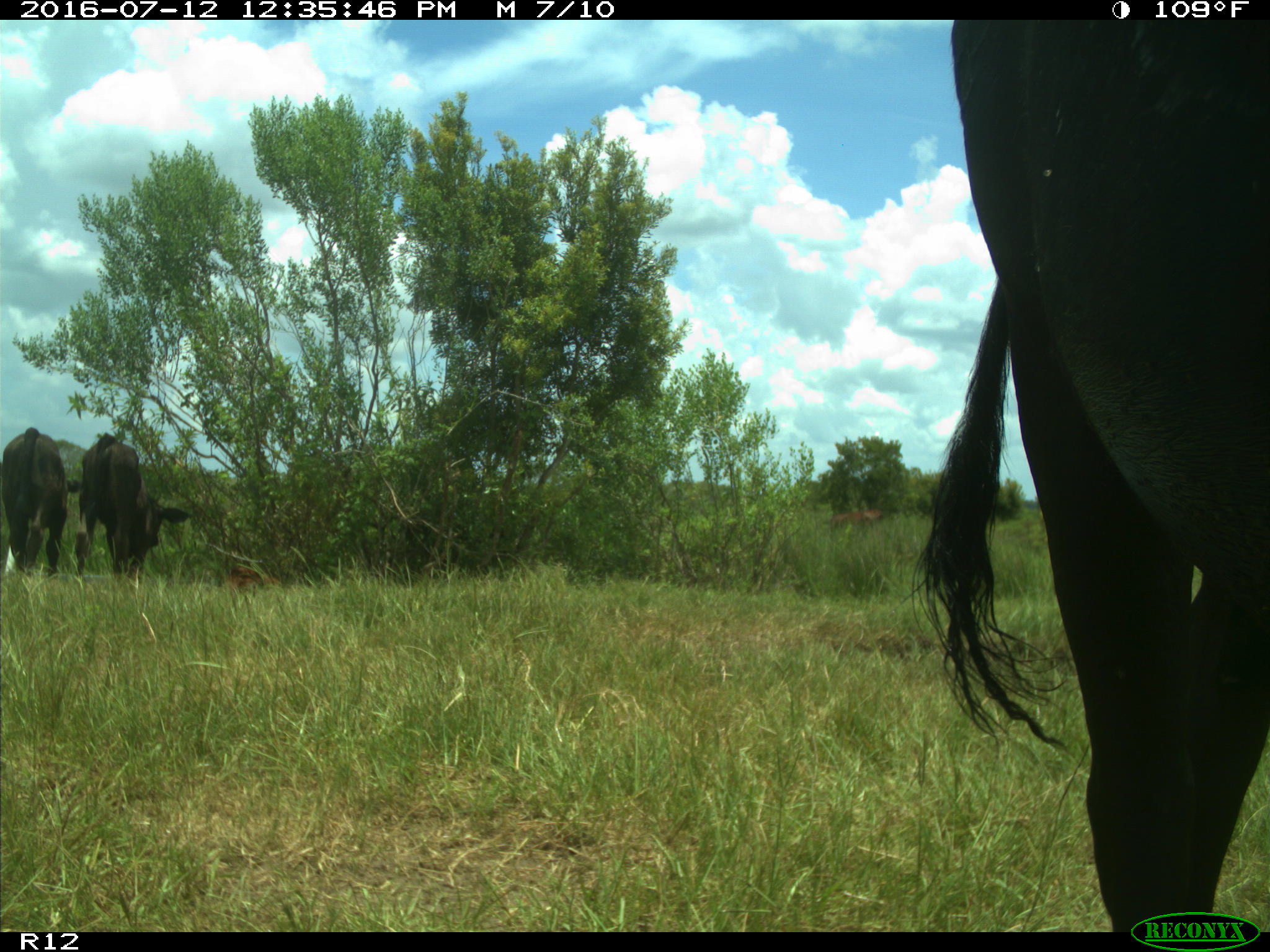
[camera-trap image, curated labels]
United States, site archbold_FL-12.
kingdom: Animalia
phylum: Chordata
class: Mammalia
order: Artiodactyla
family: Bovidae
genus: Bos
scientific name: Bos taurus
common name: domestic cow